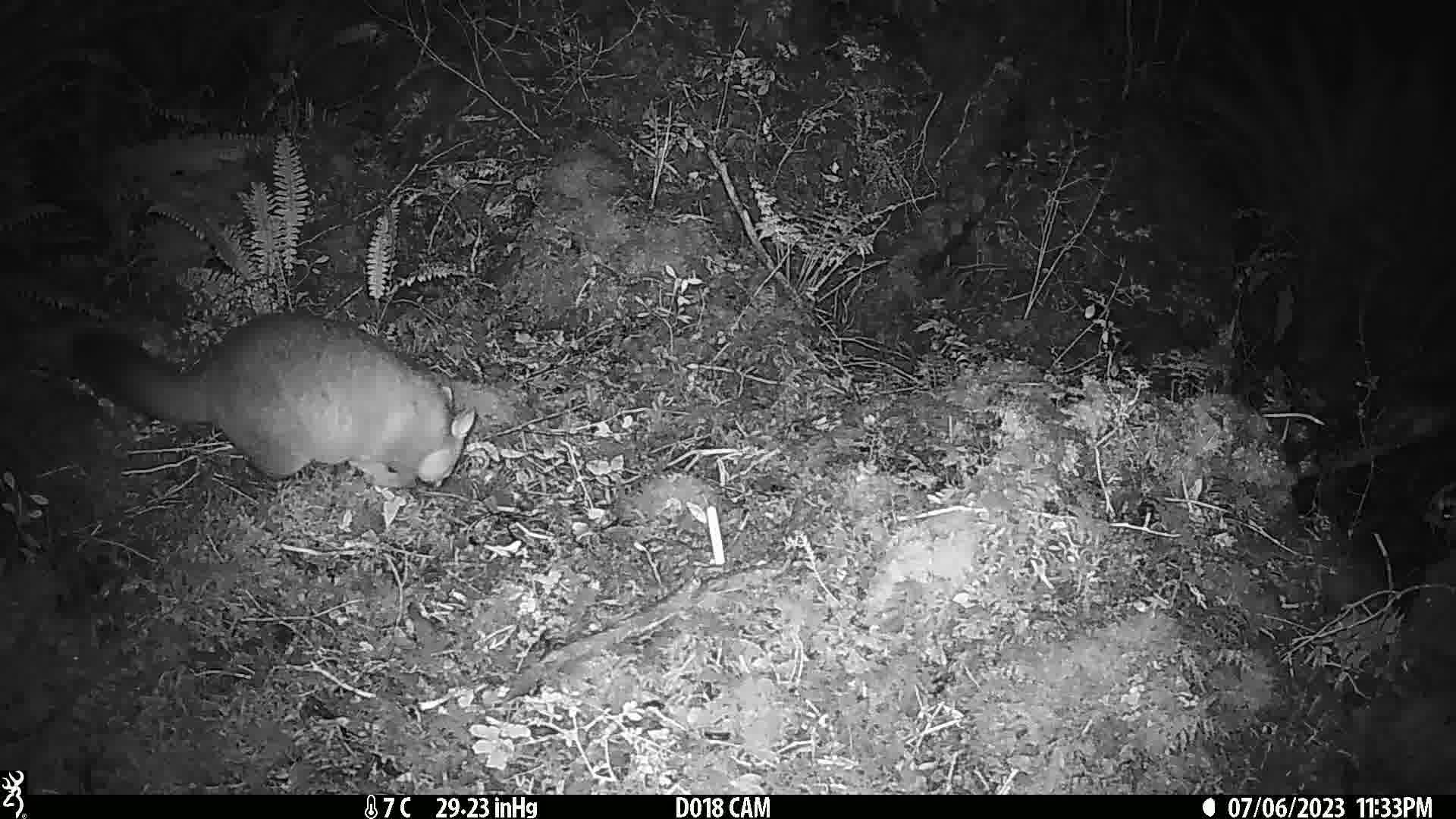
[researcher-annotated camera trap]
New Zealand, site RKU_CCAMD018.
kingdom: Animalia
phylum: Chordata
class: Mammalia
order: Diprotodontia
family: Phalangeridae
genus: Trichosurus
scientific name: Trichosurus vulpecula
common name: common brushtail possum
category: possum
Possum (common brushtail possum) (Trichosurus vulpecula).